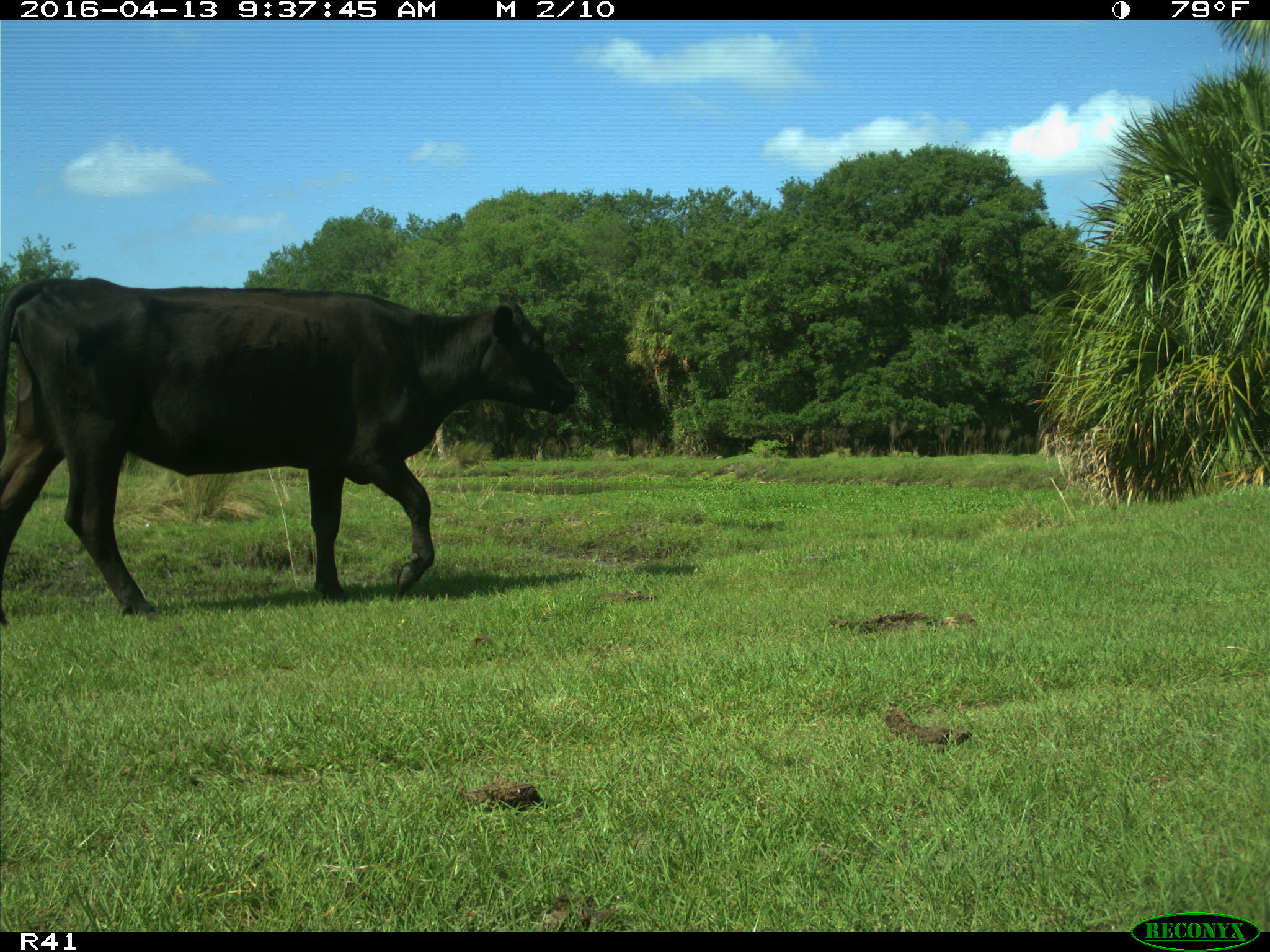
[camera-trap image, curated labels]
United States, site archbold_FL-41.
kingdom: Animalia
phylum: Chordata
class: Mammalia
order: Artiodactyla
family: Bovidae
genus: Bos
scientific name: Bos taurus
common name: domestic cow